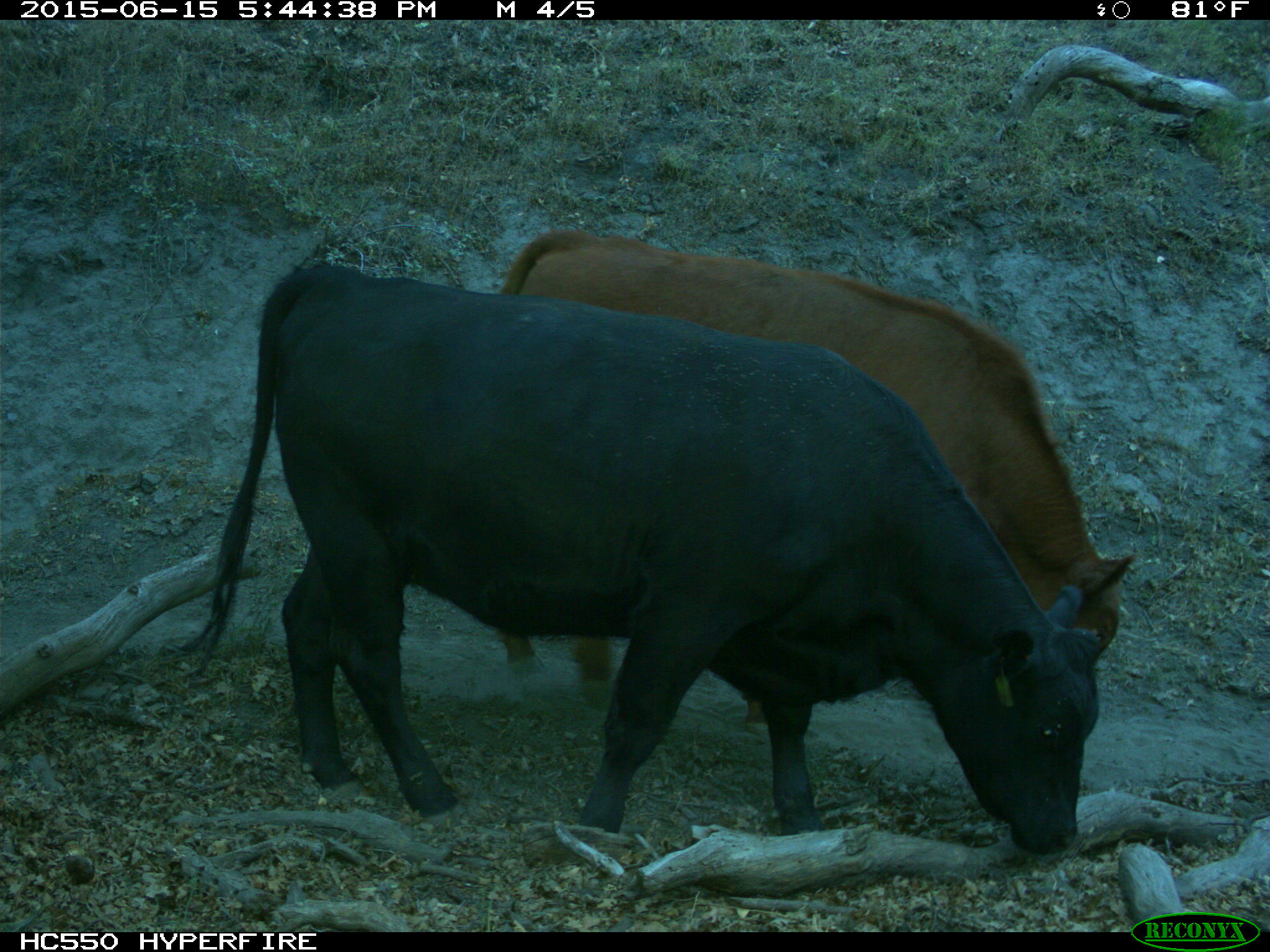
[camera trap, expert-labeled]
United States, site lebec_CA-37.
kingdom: Animalia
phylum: Chordata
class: Mammalia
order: Artiodactyla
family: Bovidae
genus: Bos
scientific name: Bos taurus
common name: domestic cow